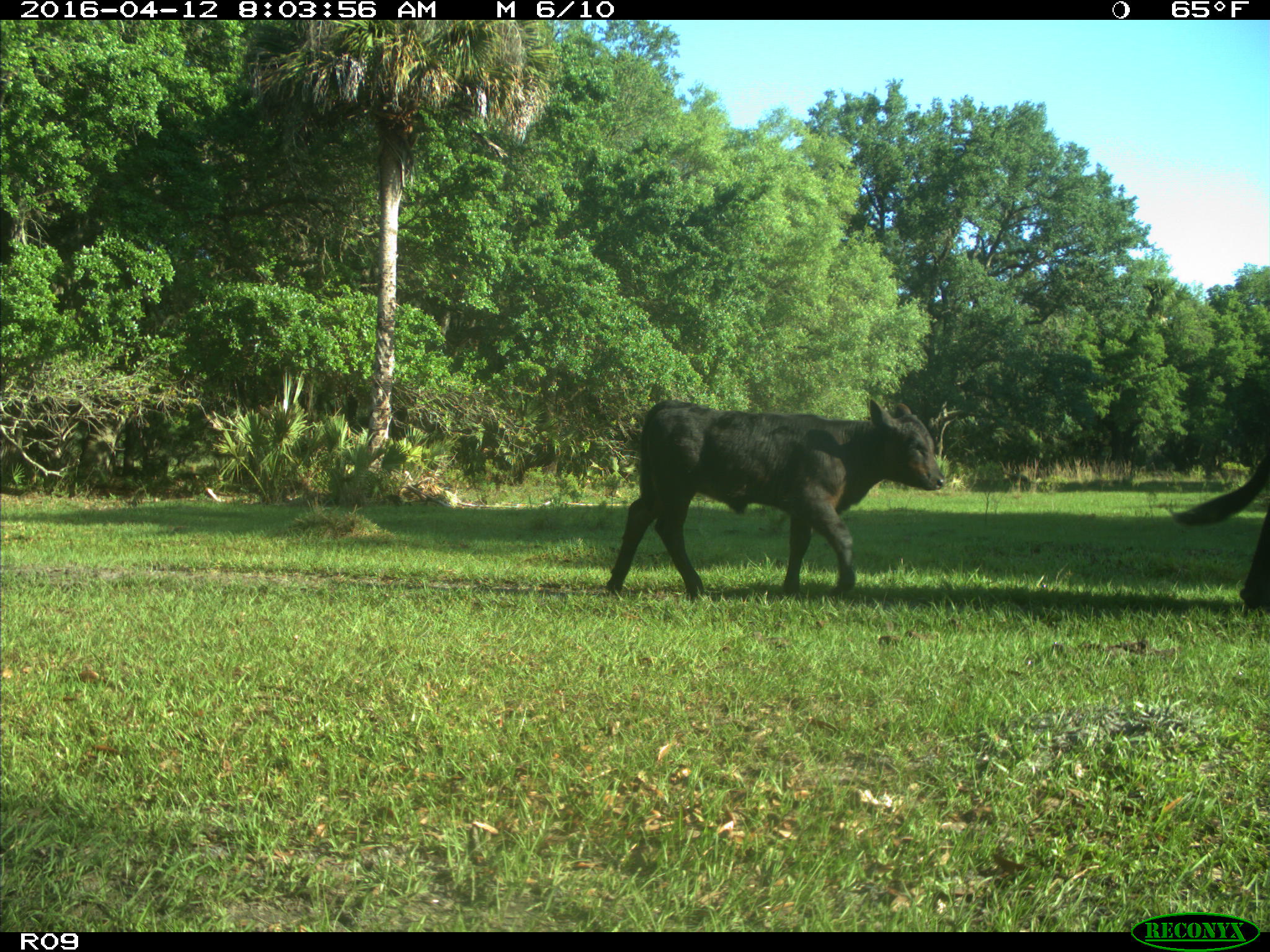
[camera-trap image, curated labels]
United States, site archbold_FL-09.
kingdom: Animalia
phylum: Chordata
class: Mammalia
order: Artiodactyla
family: Bovidae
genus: Bos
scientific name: Bos taurus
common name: domestic cow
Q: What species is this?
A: Bos taurus (domestic cow).